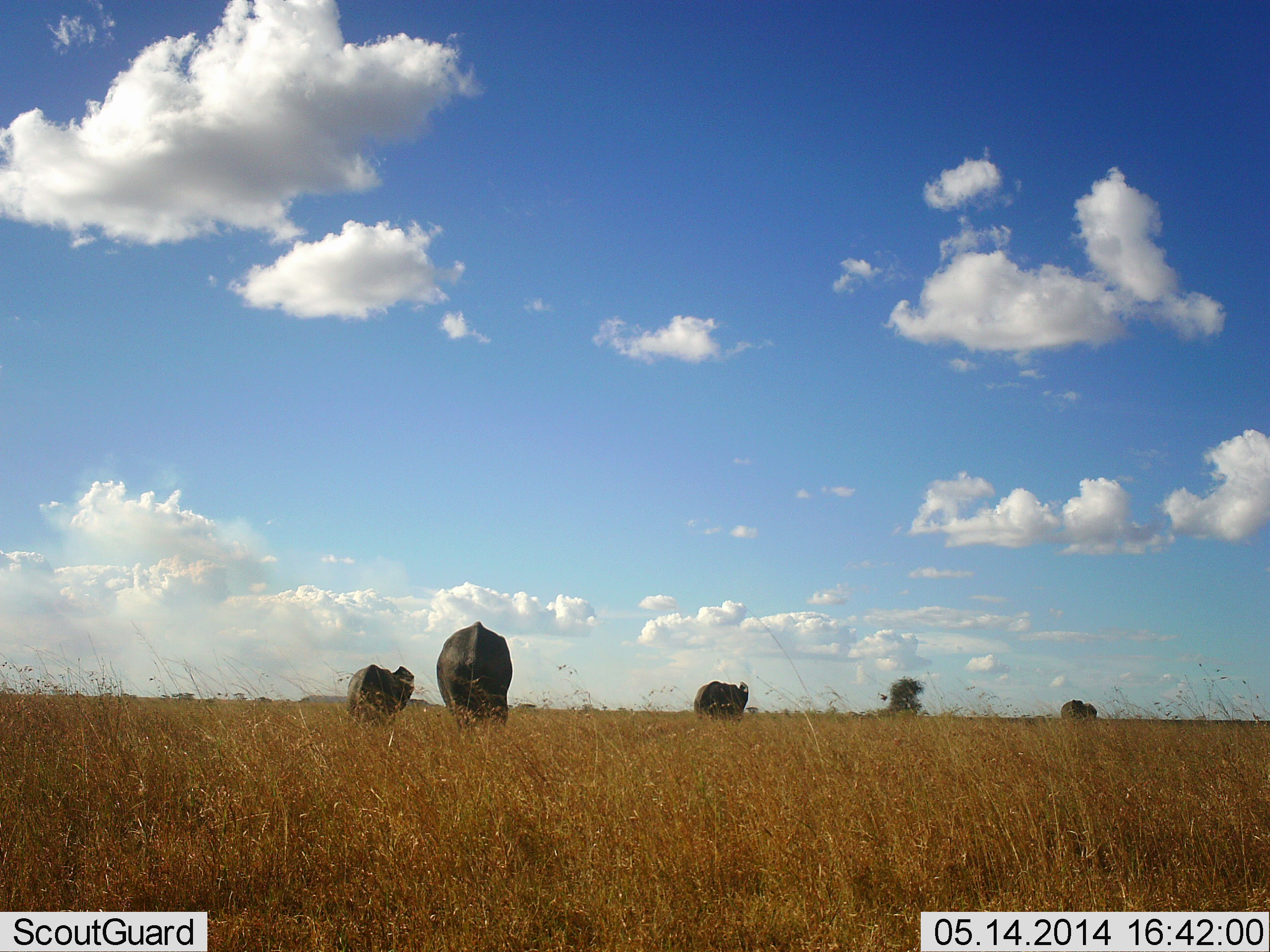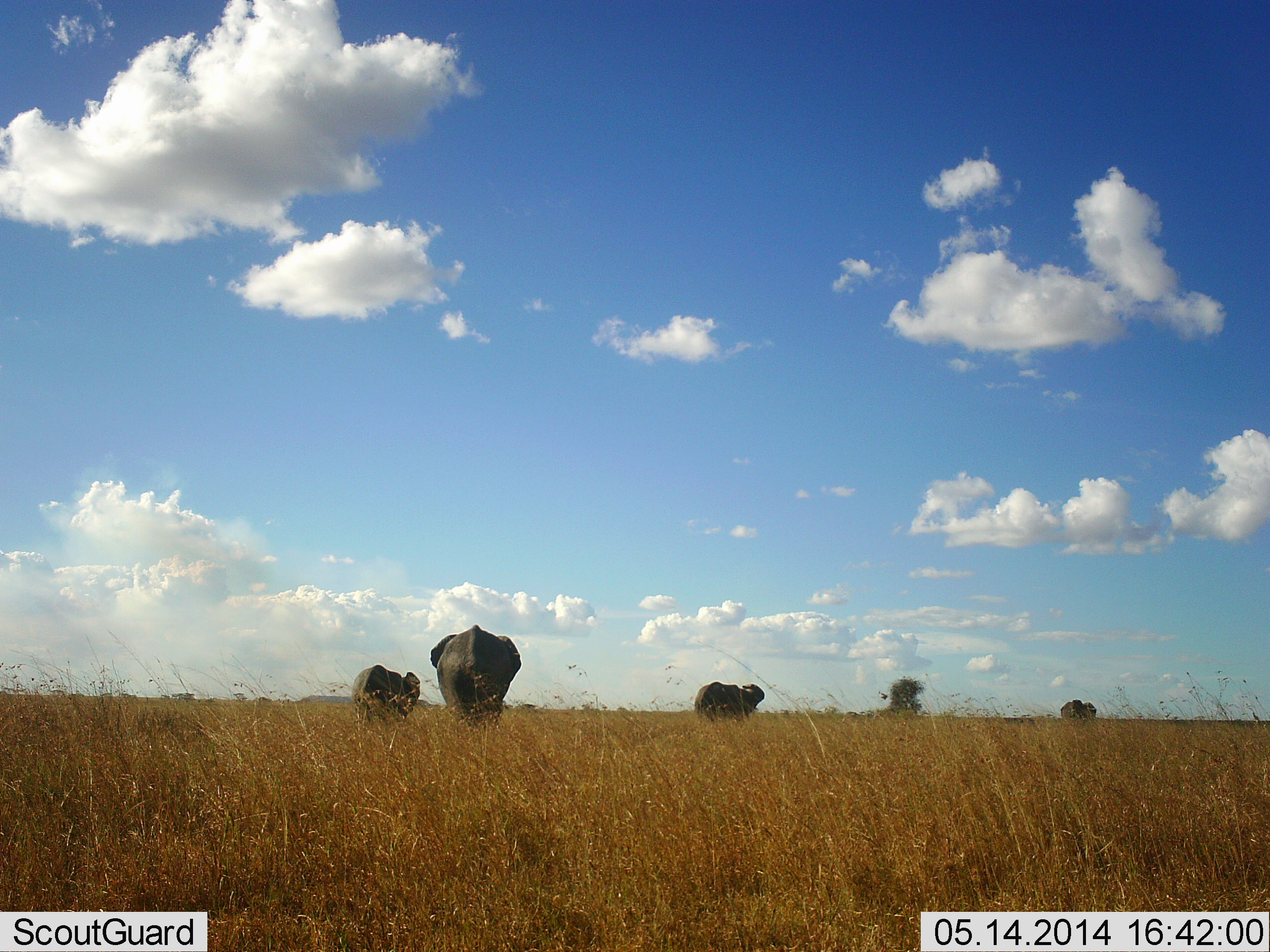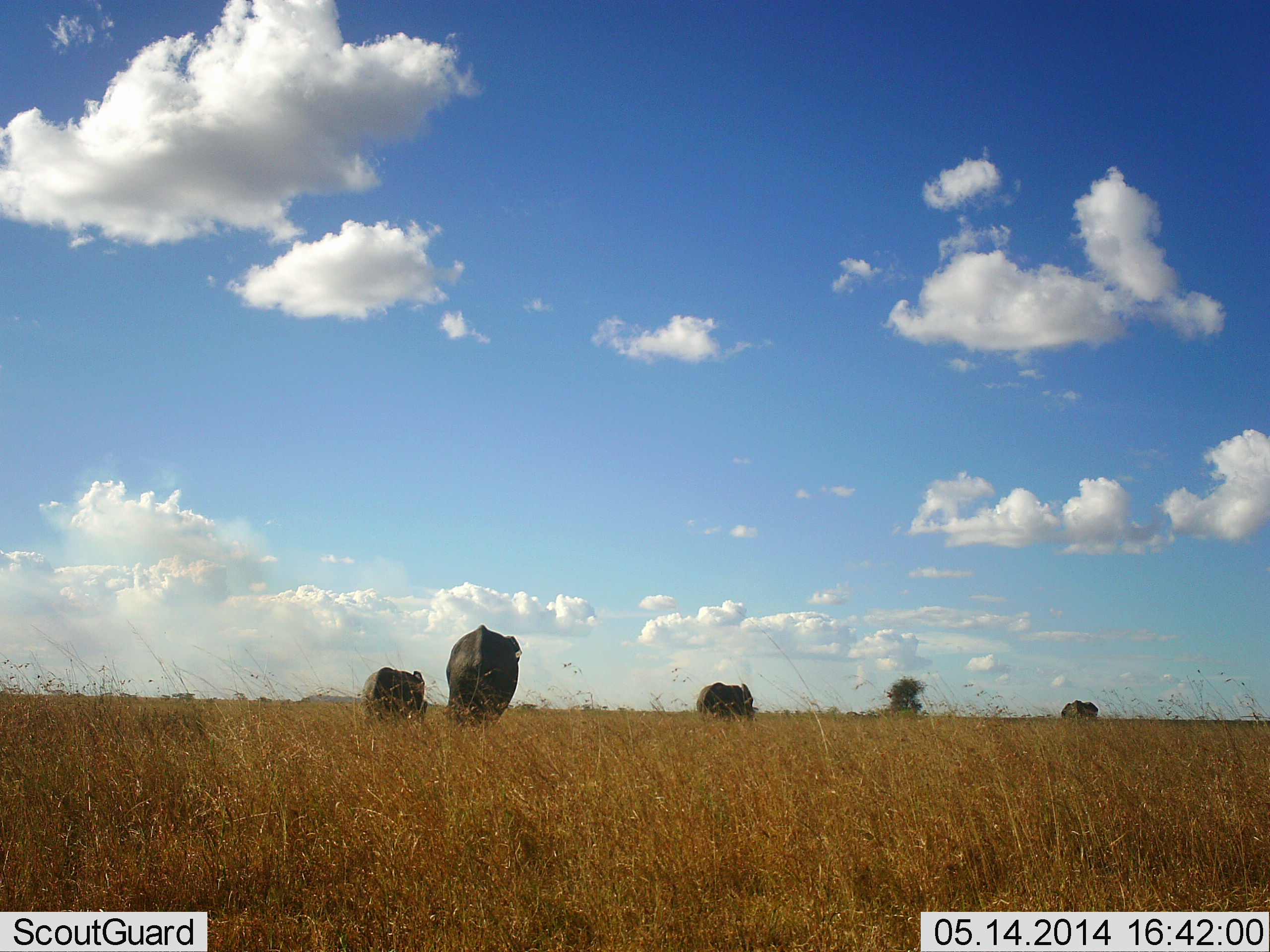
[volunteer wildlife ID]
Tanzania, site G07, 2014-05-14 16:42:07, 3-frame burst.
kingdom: Animalia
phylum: Chordata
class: Mammalia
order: Proboscidea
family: Elephantidae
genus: Loxodonta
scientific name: Loxodonta africana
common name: african bush elephant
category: elephant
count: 4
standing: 24%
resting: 1%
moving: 85%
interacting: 1%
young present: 10%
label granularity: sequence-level